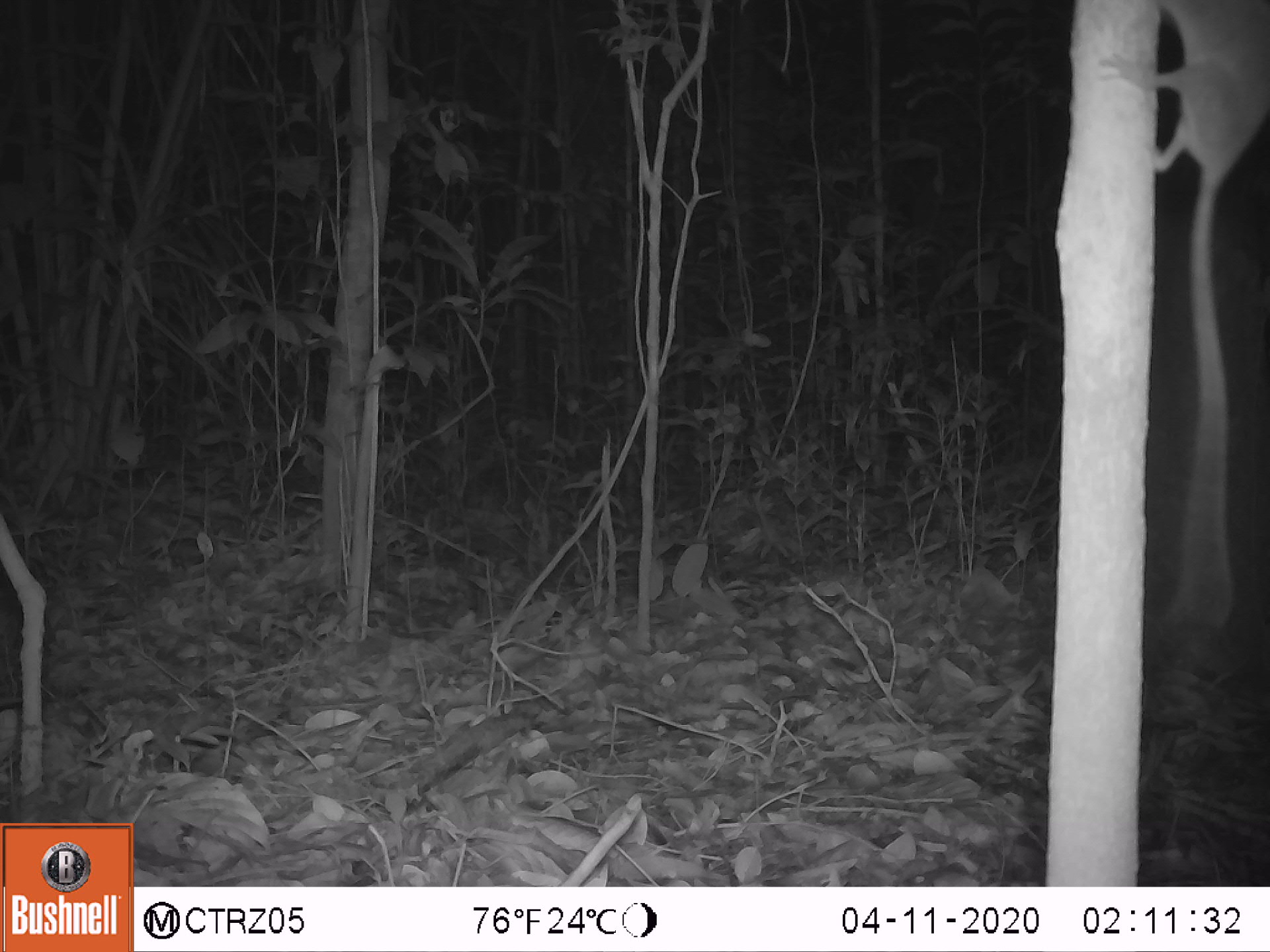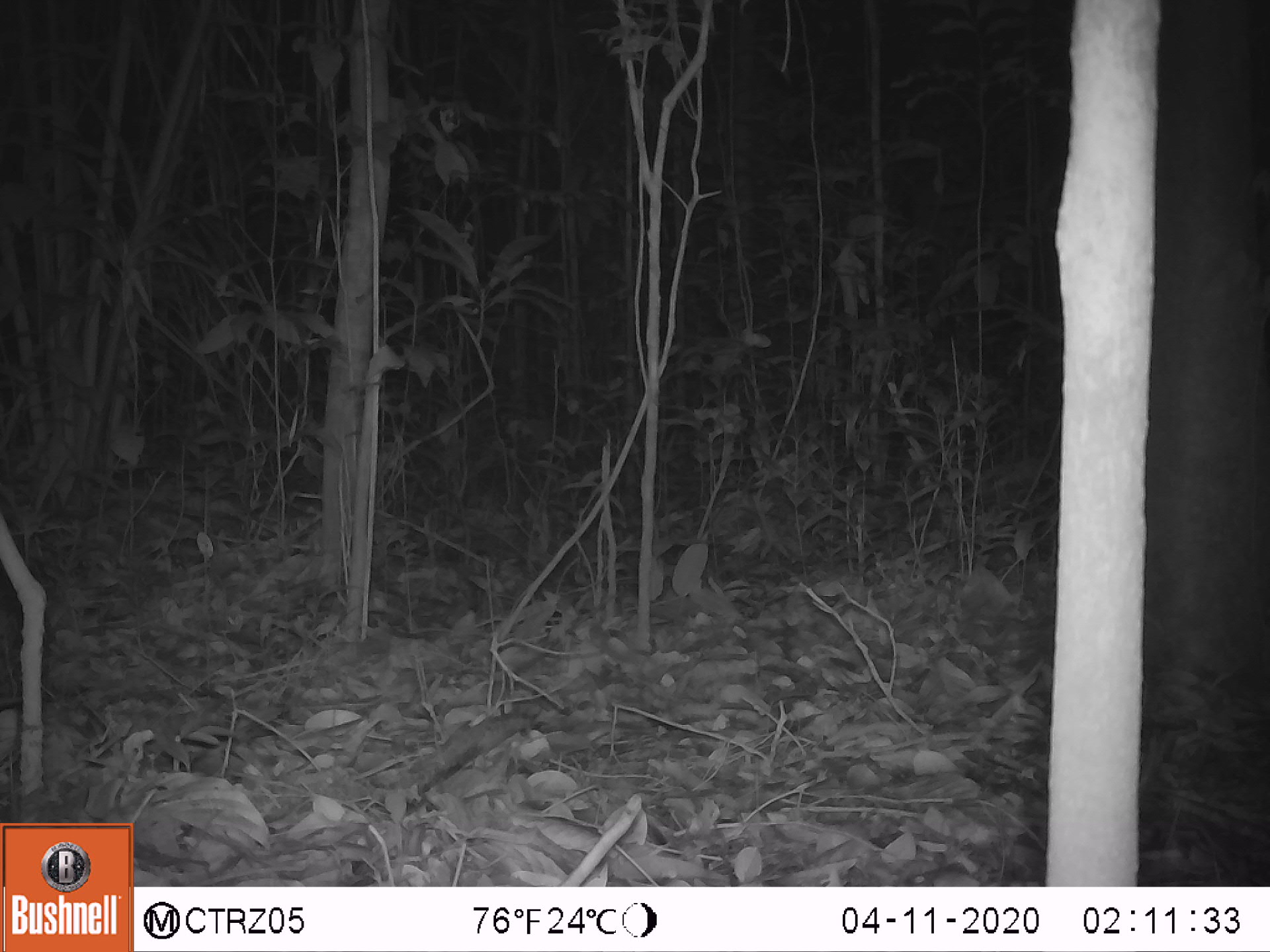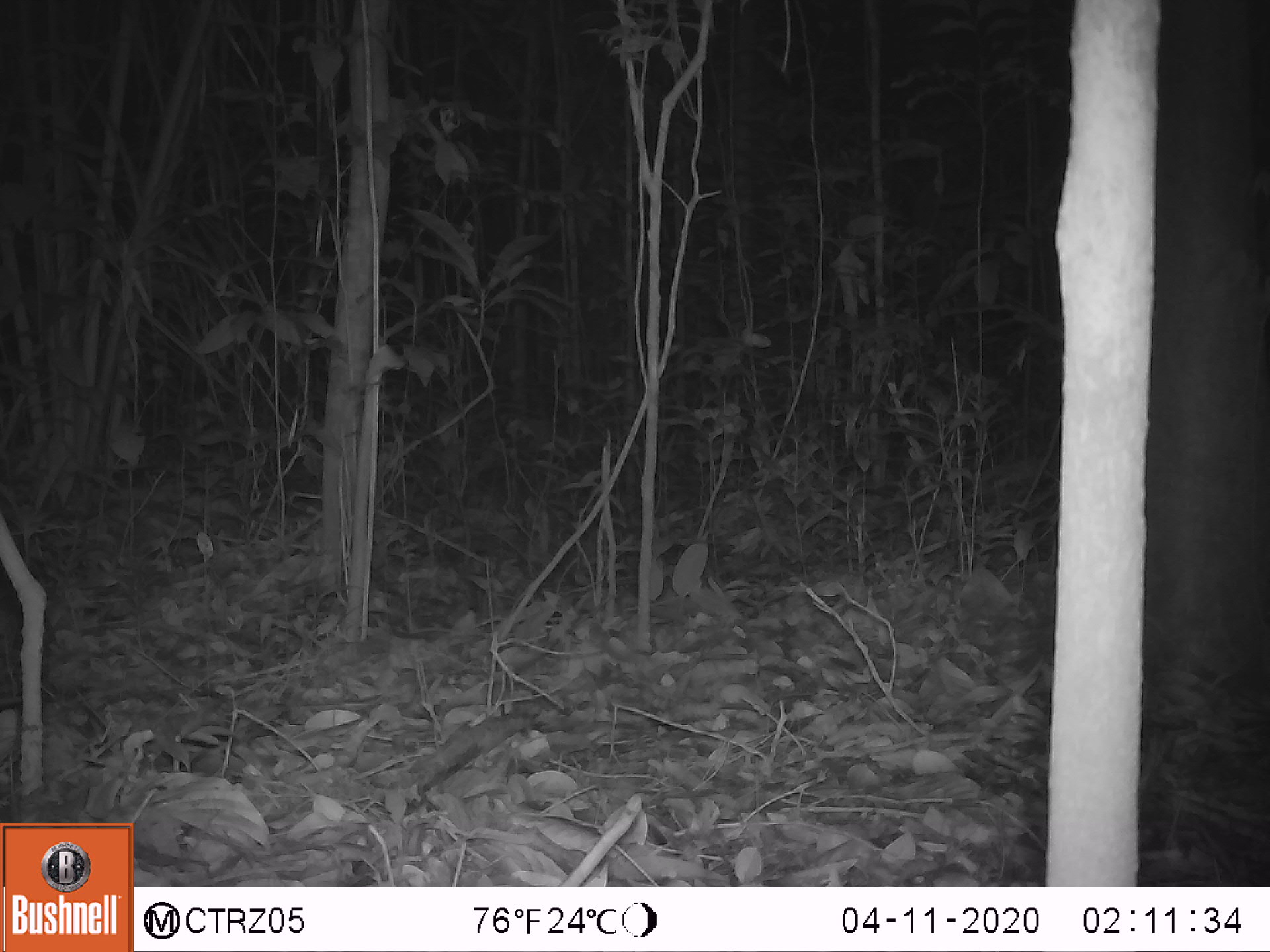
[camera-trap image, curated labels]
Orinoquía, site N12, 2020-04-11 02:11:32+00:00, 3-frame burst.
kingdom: Animalia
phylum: Chordata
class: Mammalia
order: Rodentia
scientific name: Rodentia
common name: rodent